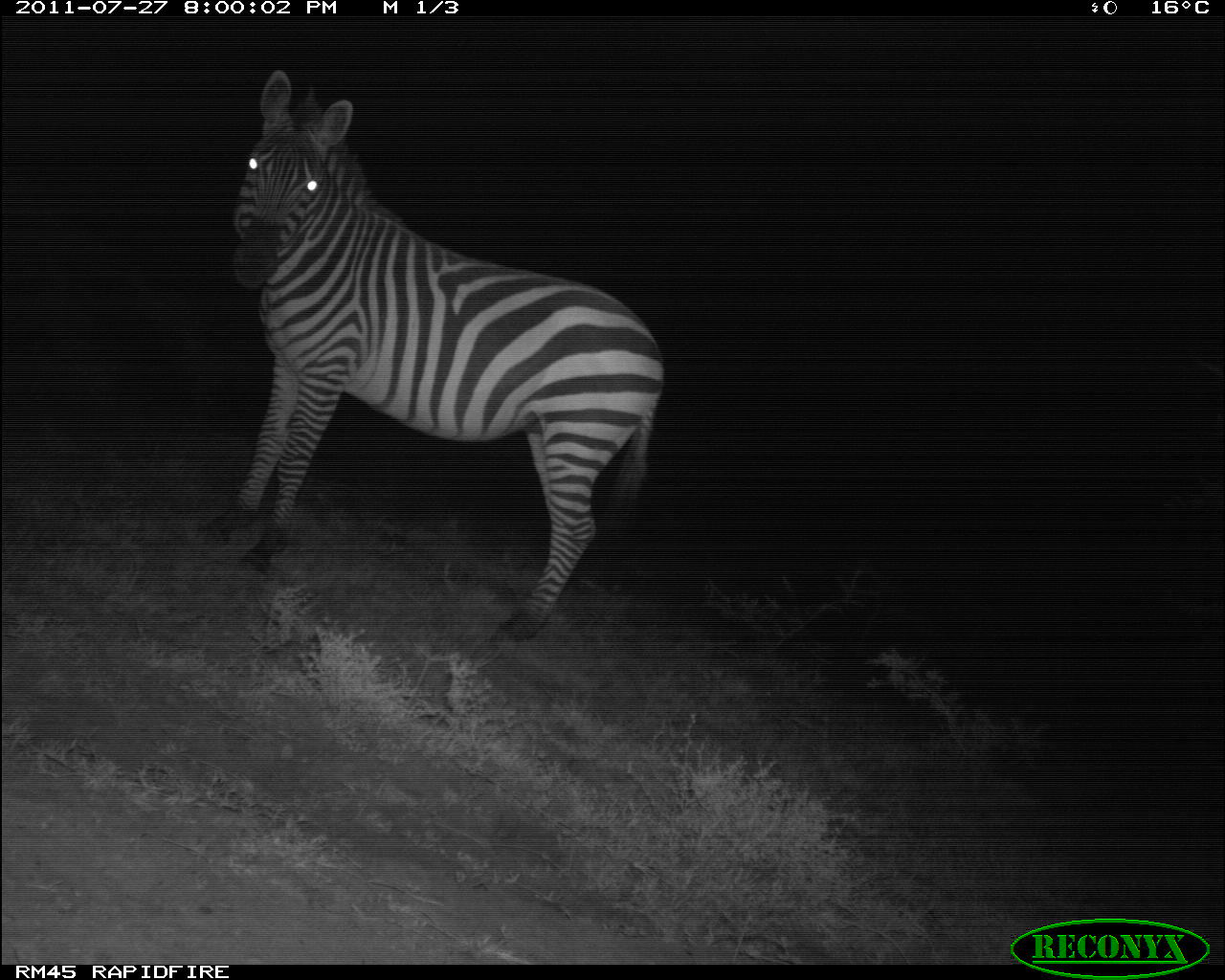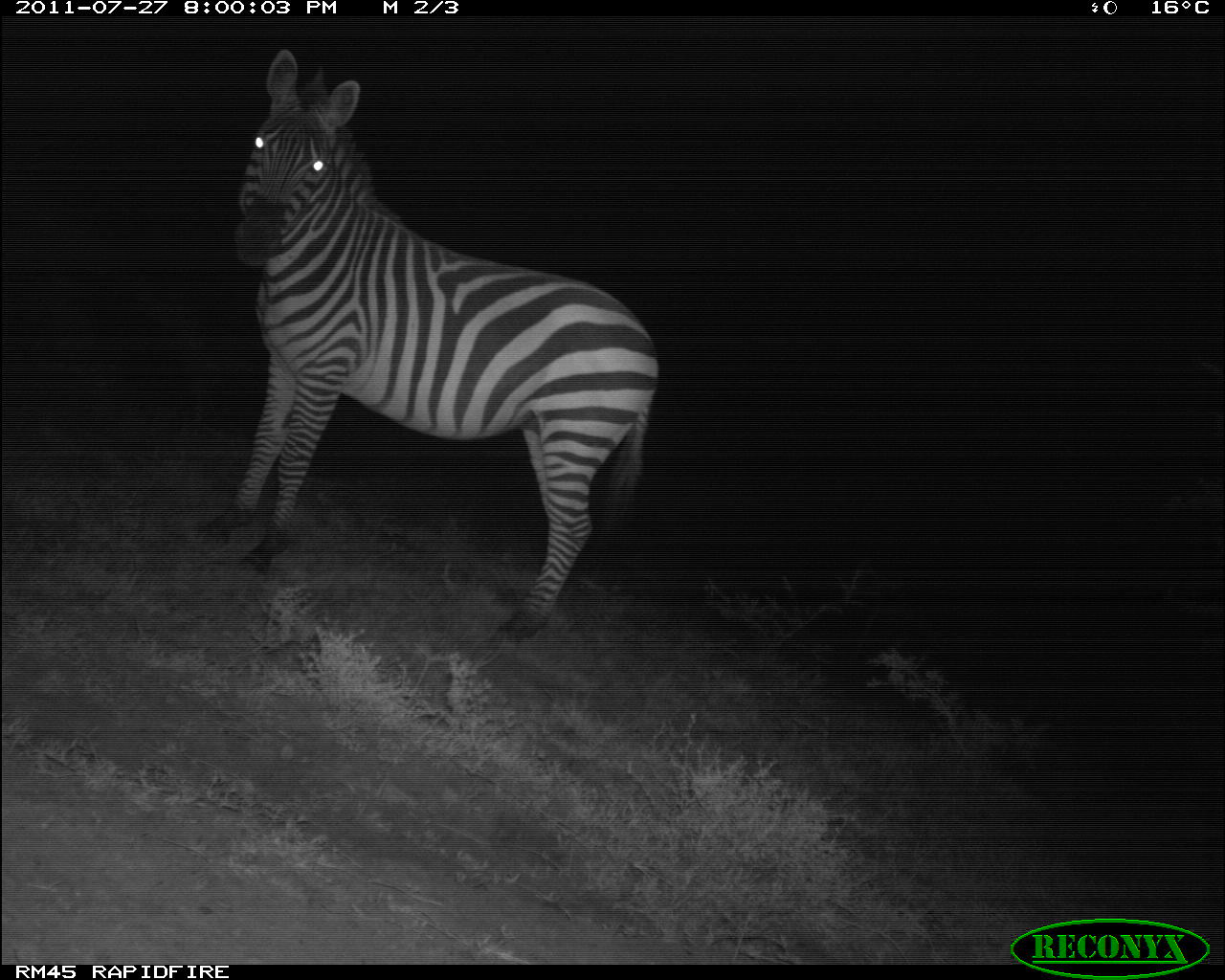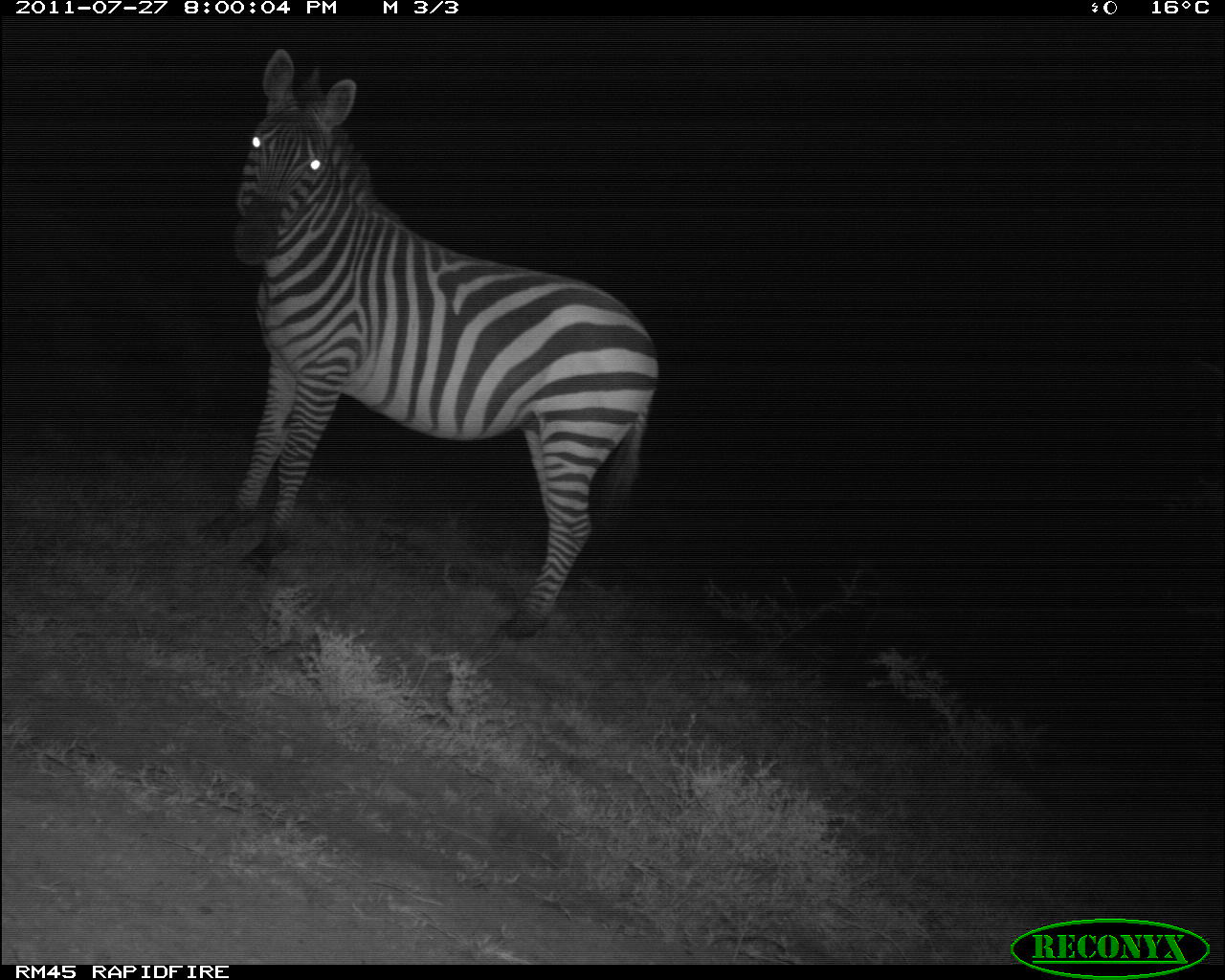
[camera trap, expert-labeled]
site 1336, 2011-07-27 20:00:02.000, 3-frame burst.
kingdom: Animalia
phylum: Chordata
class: Mammalia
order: Perissodactyla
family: Equidae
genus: Equus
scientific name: Equus quagga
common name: plains zebra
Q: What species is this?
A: Equus quagga (plains zebra).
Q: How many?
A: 1.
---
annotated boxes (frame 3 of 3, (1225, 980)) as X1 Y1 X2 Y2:
equus quagga: 191 44 661 642